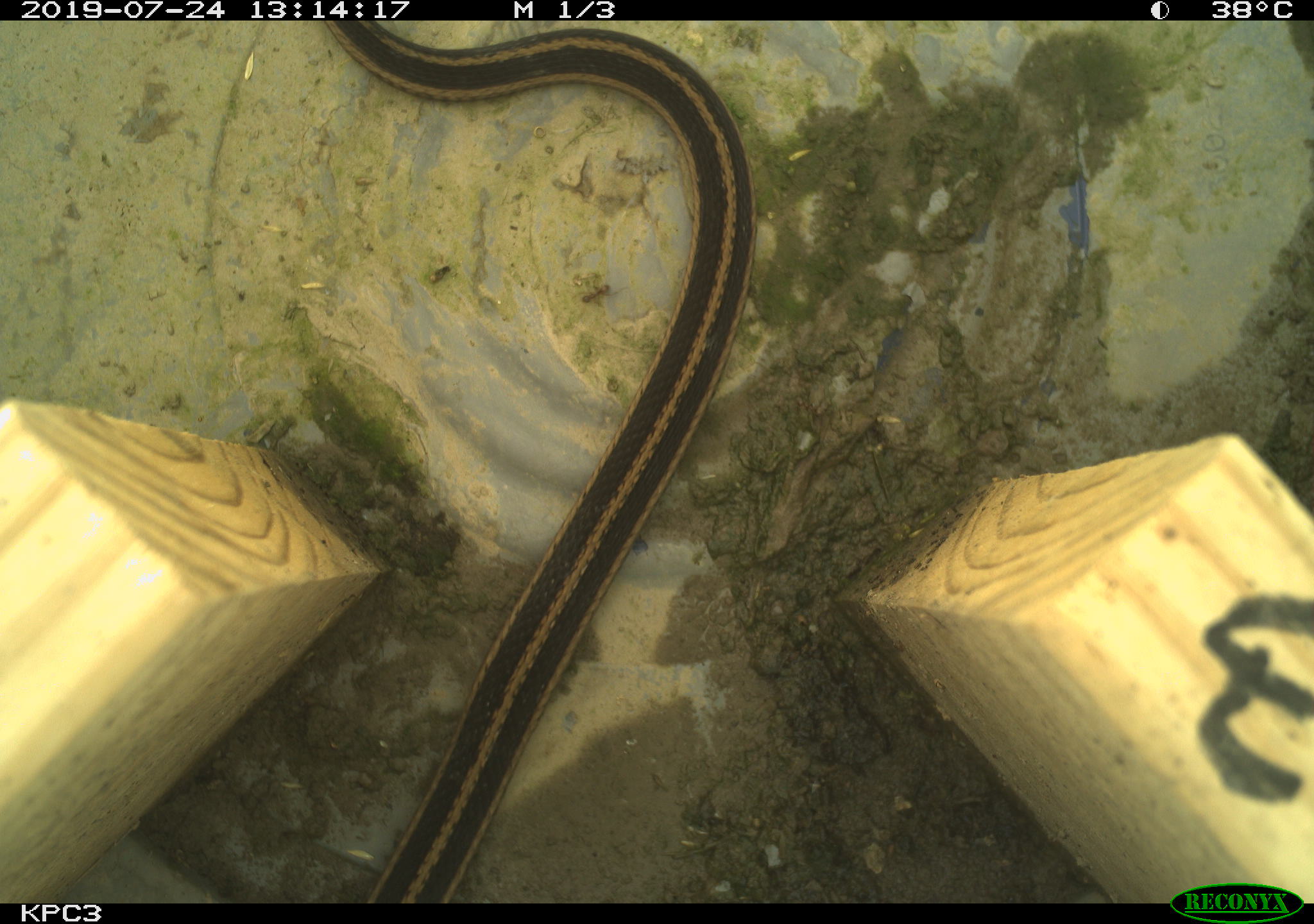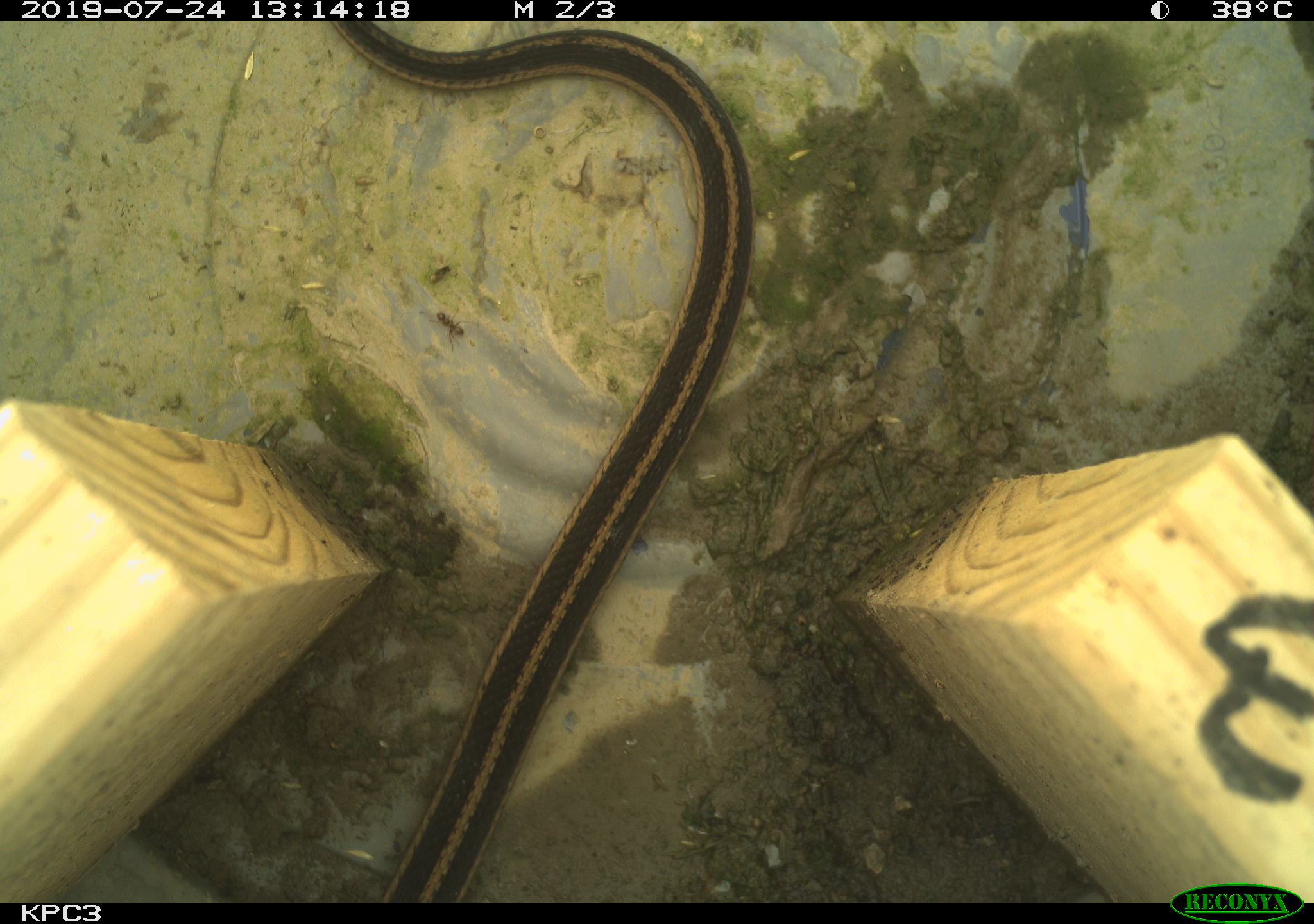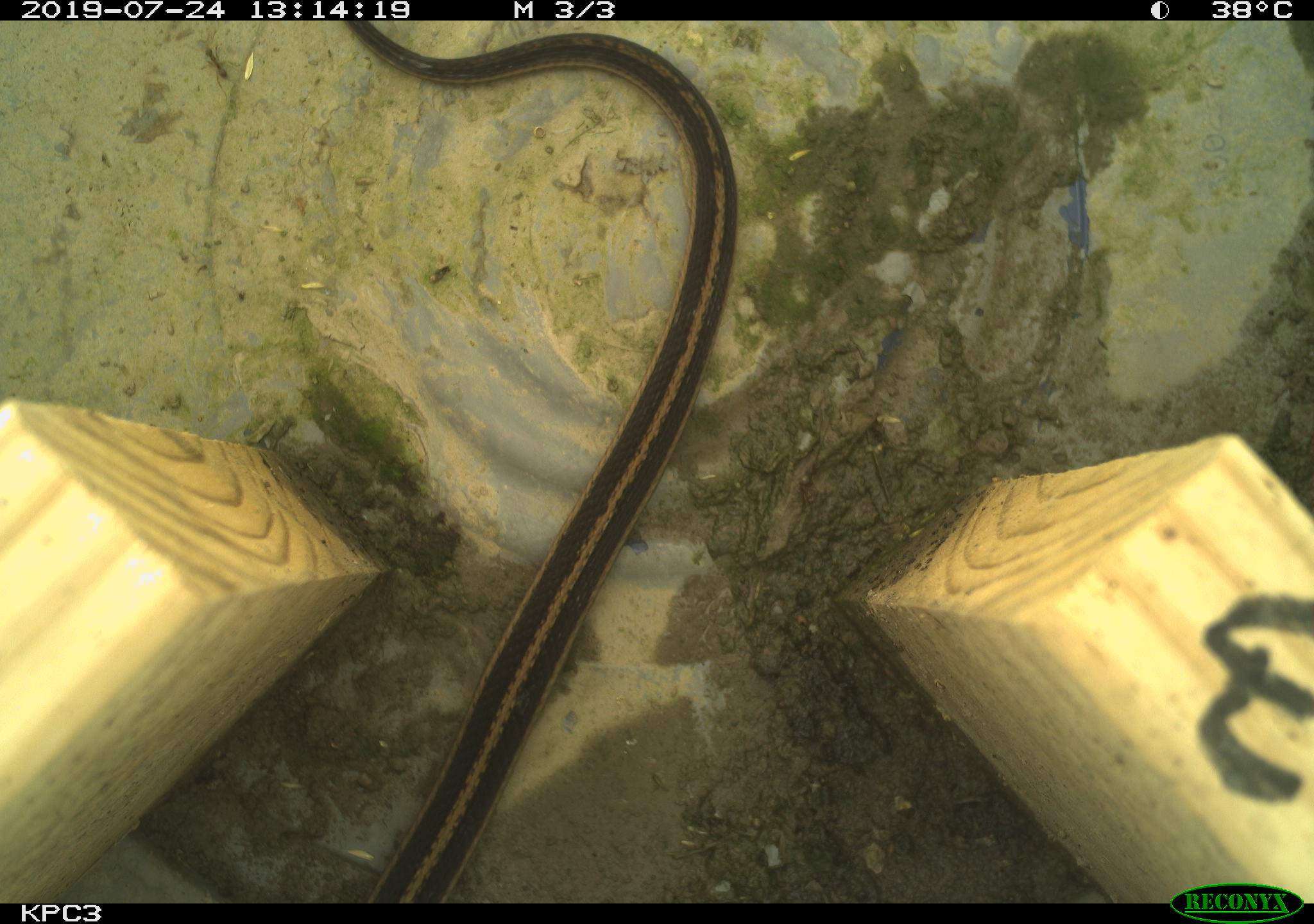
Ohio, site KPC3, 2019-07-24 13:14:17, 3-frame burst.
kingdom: Animalia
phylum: Chordata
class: Reptilia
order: Squamata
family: Colubridae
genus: Thamnophis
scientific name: Thamnophis sirtalis sirtalis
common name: eastern gartersnake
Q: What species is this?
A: Eastern gartersnake (Thamnophis sirtalis sirtalis).